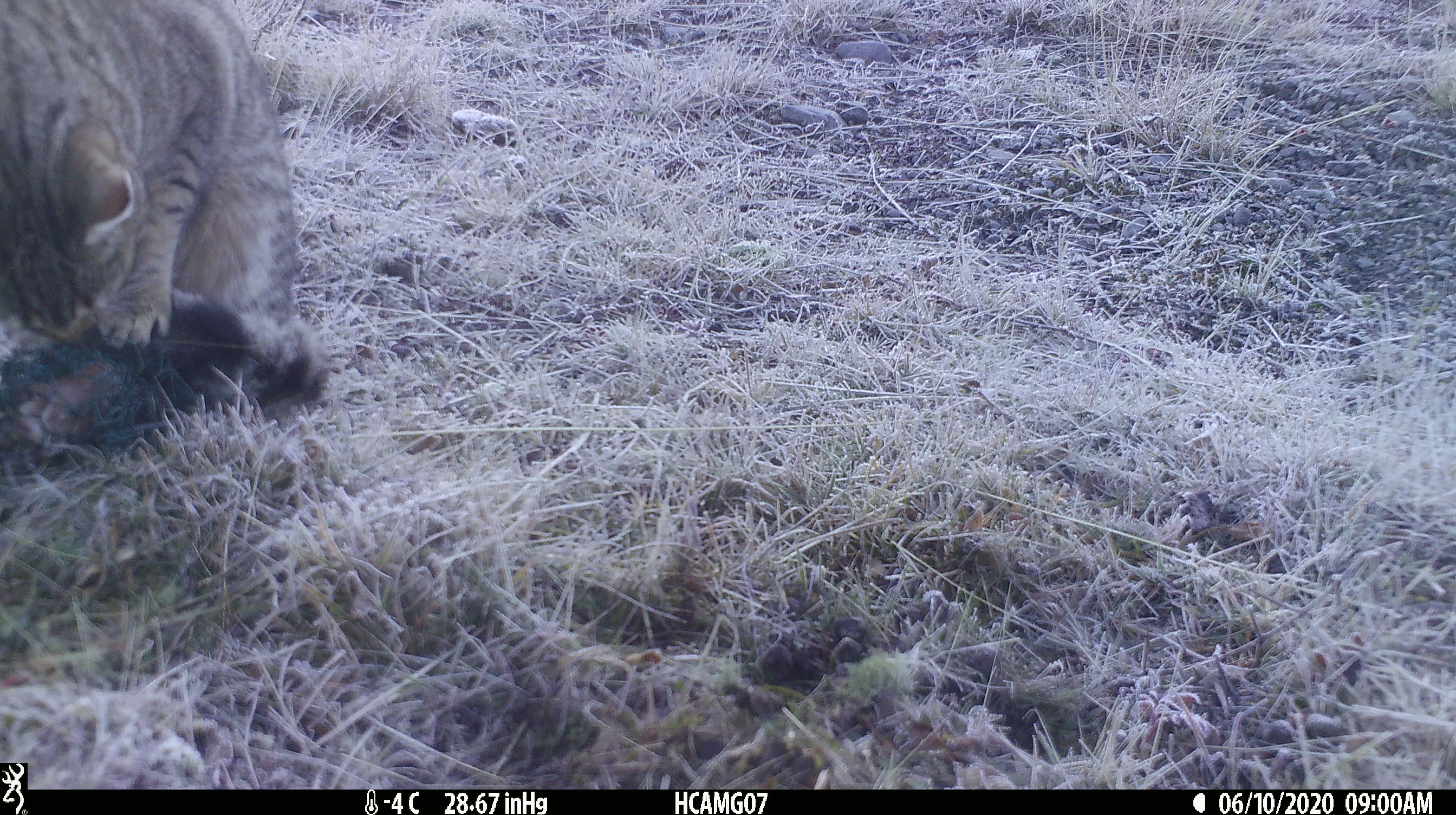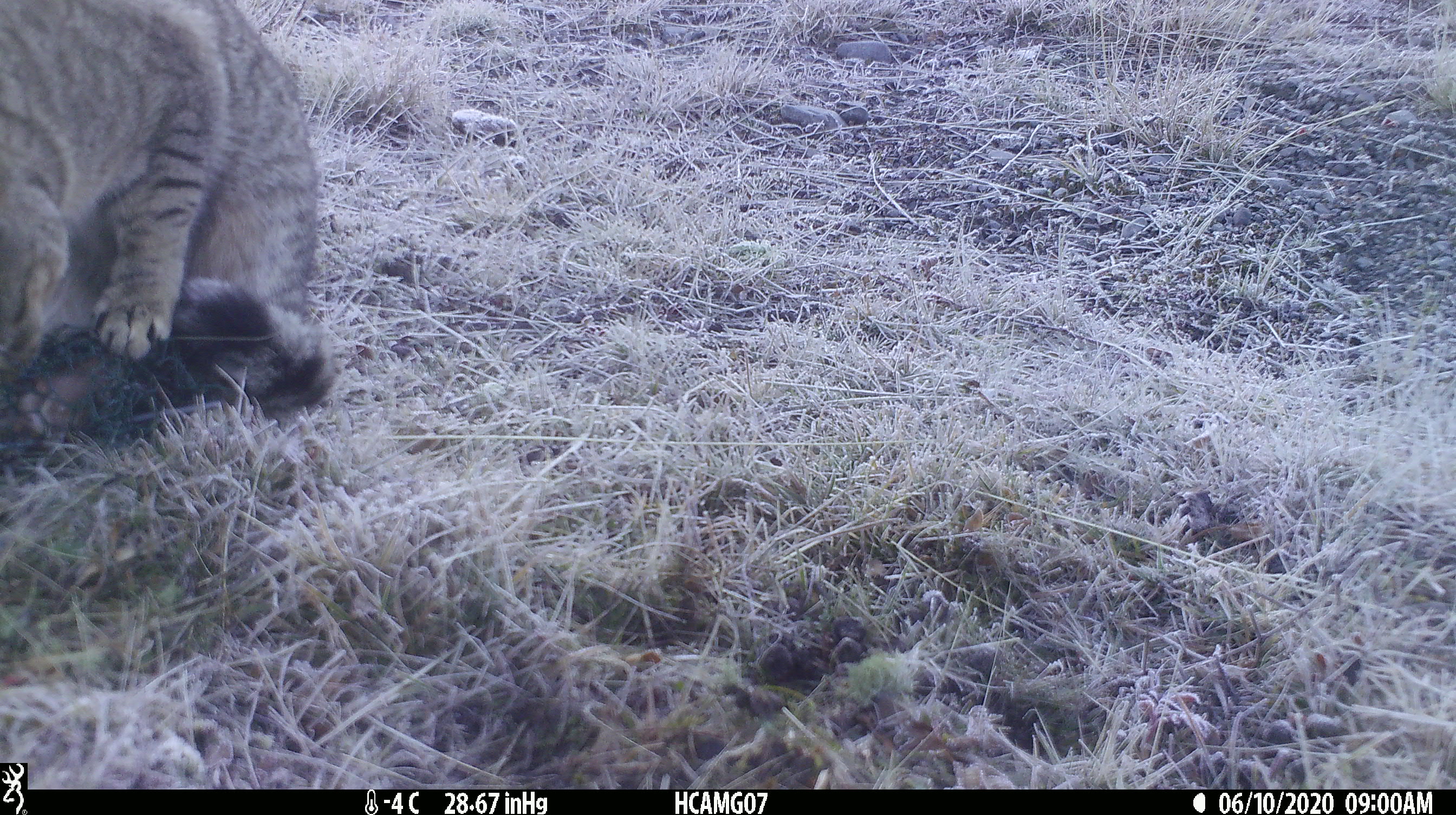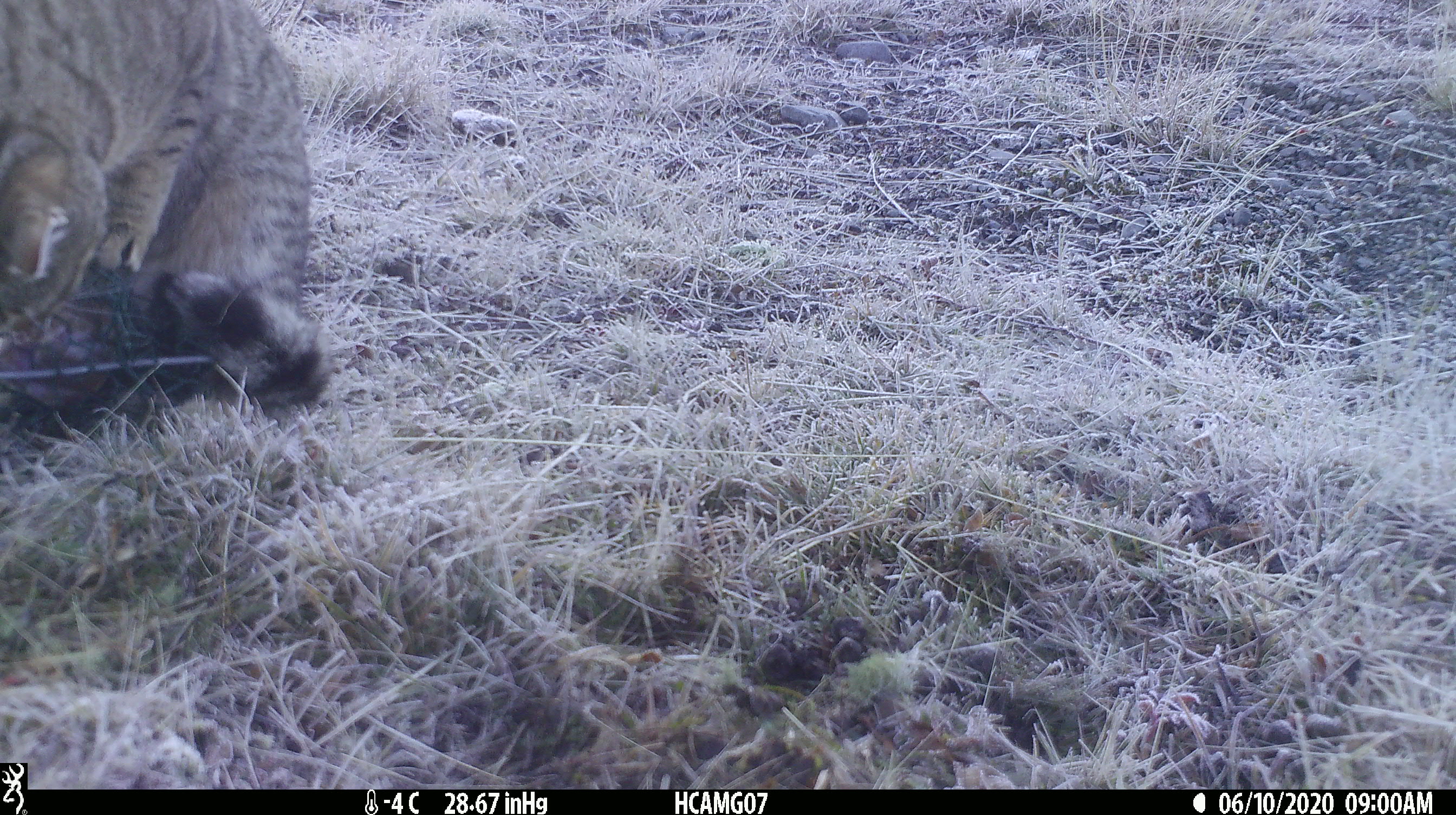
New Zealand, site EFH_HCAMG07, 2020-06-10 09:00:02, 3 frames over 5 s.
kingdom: Animalia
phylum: Chordata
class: Mammalia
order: Carnivora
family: Felidae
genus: Felis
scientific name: Felis catus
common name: domestic cat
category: cat